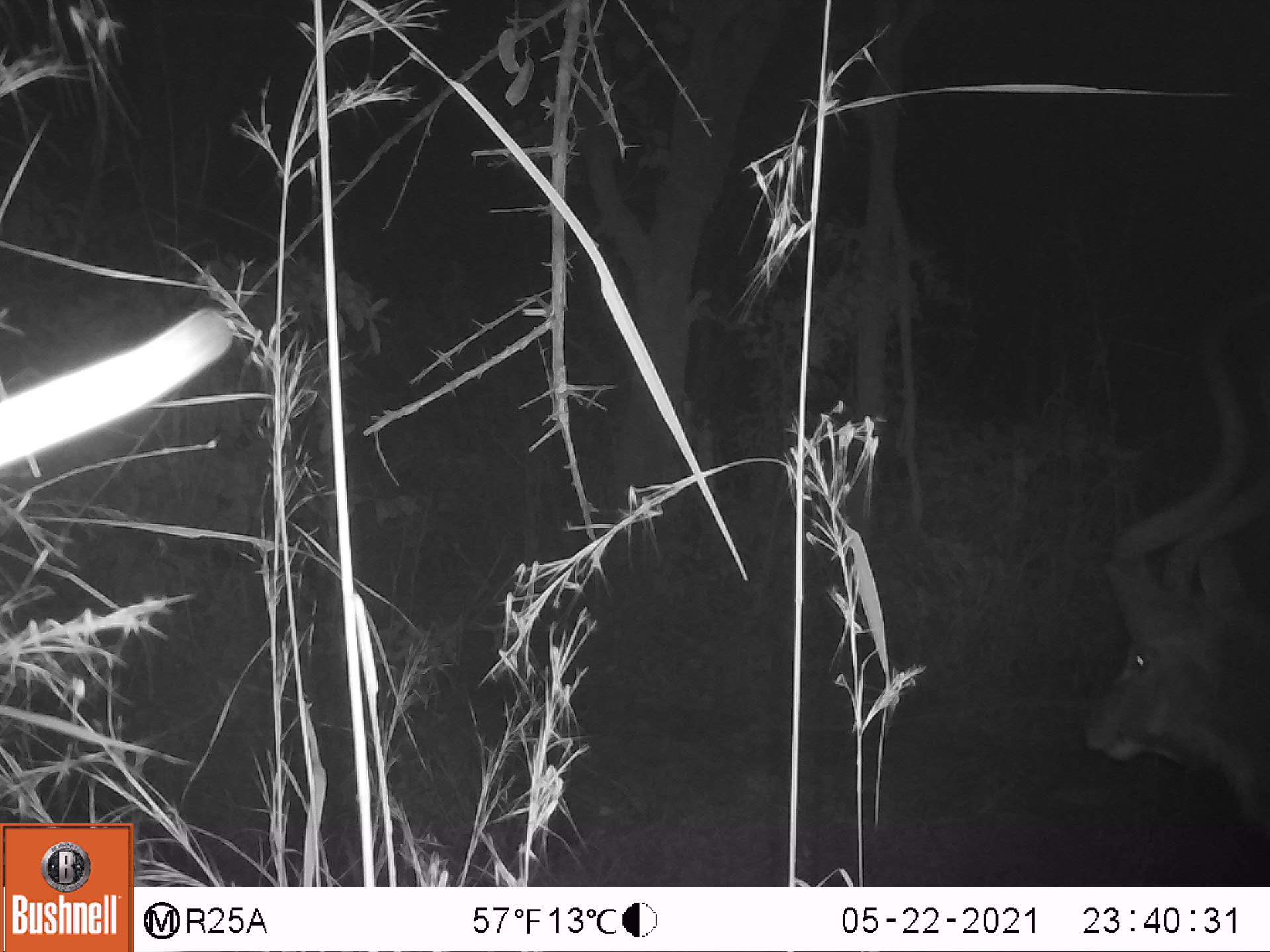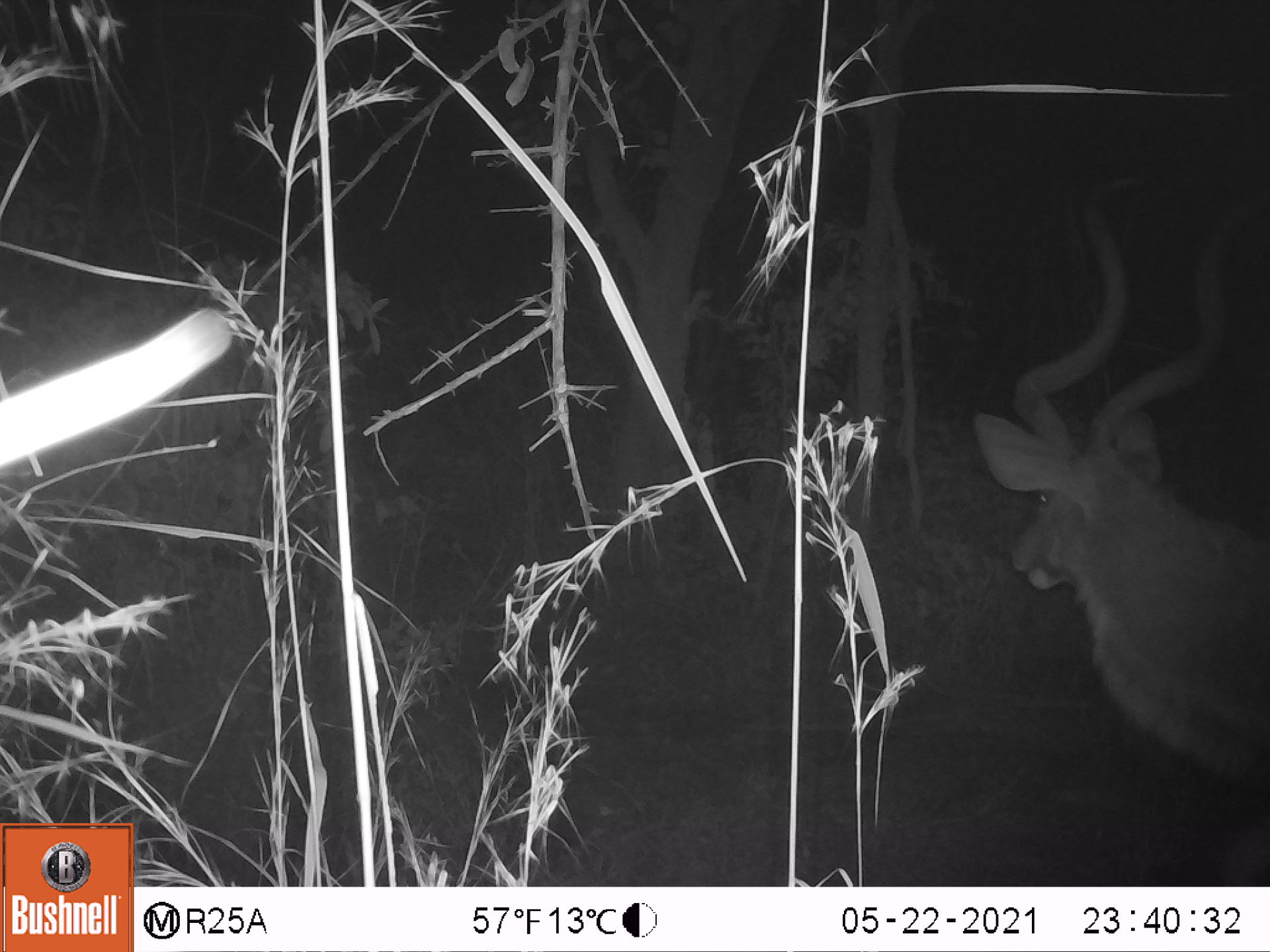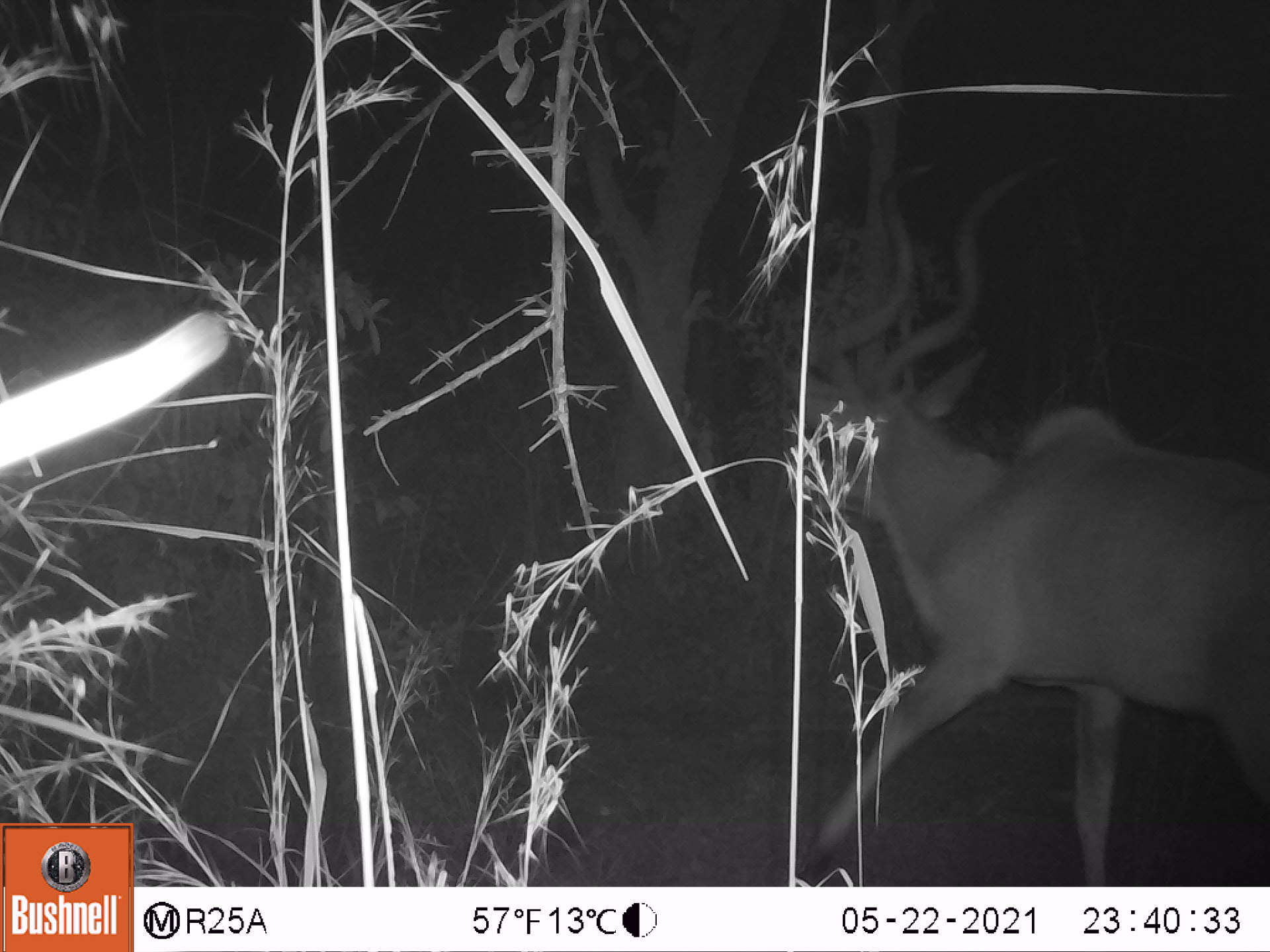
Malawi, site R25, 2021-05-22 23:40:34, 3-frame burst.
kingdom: Animalia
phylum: Chordata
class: Mammalia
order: Artiodactyla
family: Bovidae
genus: Tragelaphus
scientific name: Tragelaphus strepsiceros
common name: greater kudu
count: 1